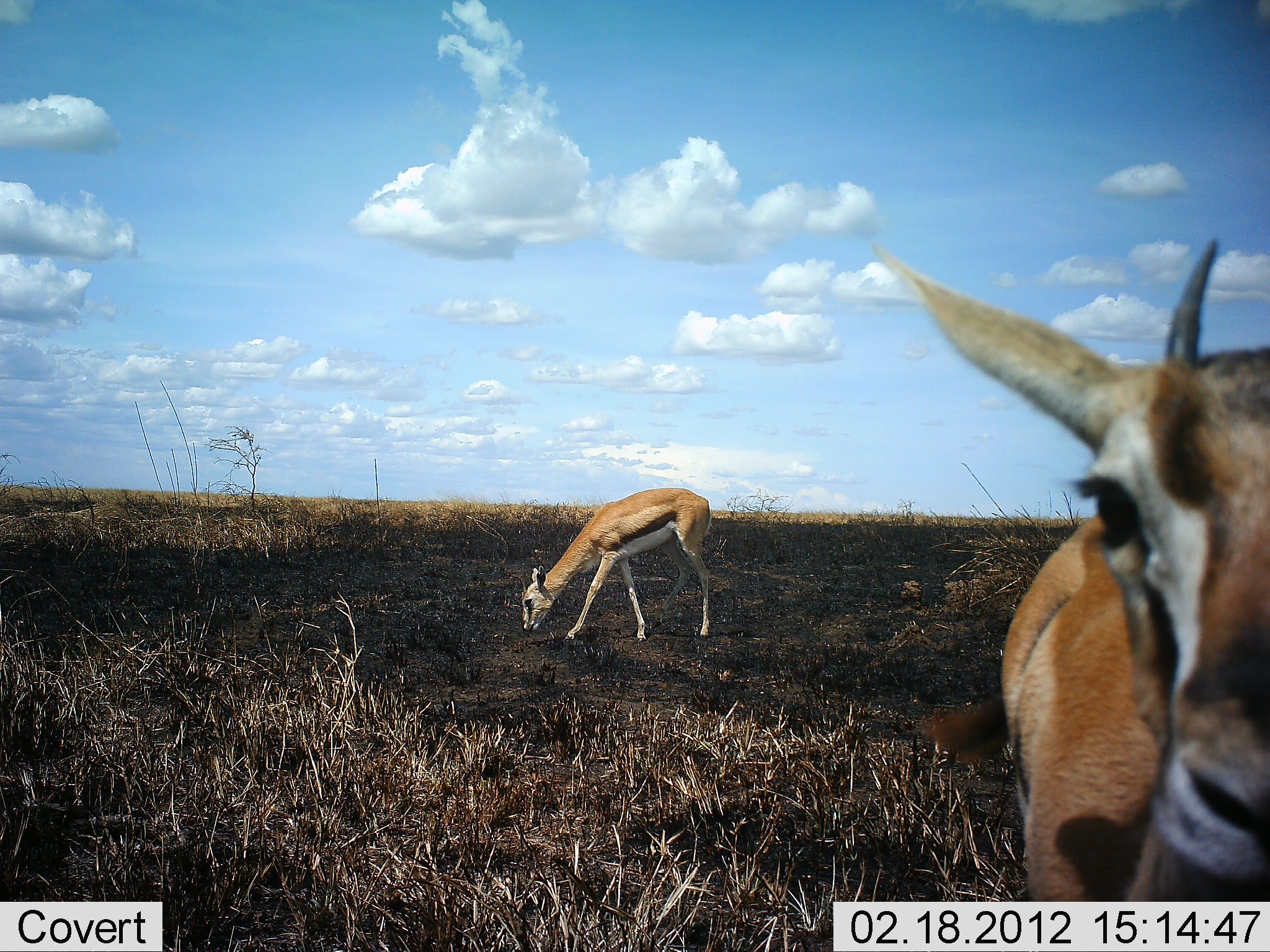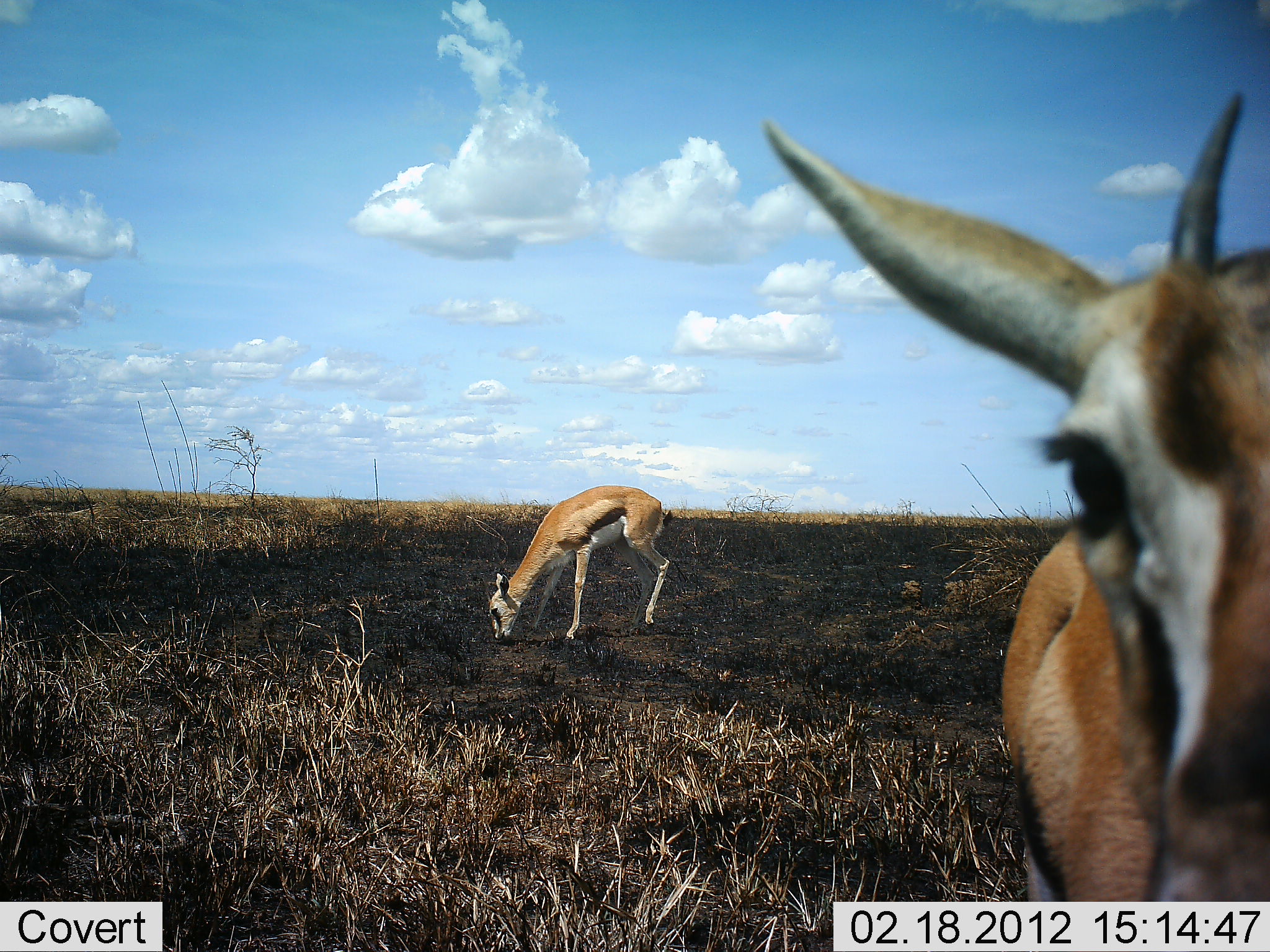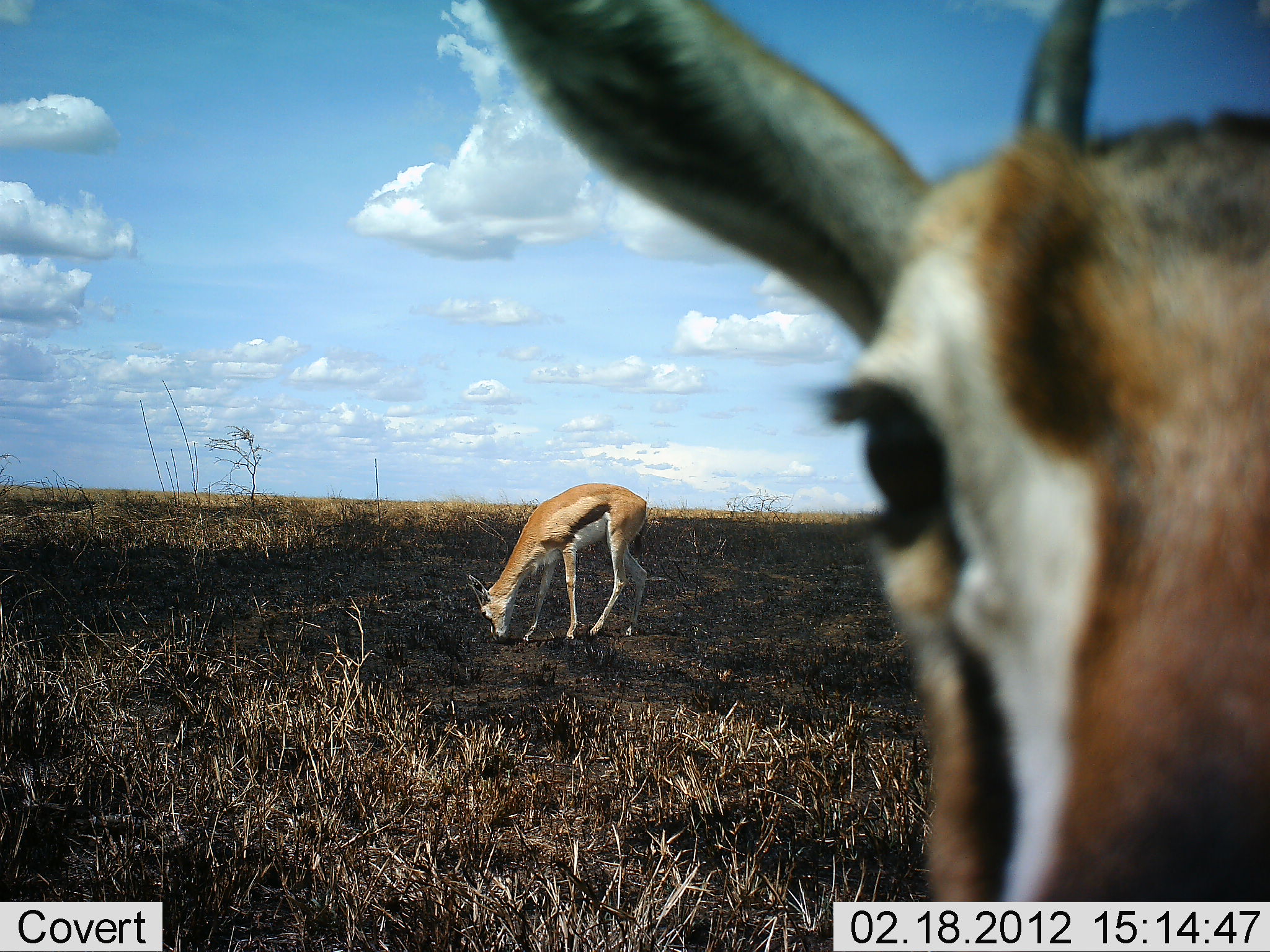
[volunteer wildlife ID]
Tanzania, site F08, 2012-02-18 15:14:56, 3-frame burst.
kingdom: Animalia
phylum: Chordata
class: Mammalia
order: Artiodactyla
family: Bovidae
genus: Eudorcas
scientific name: Eudorcas thomsonii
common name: thomson's gazelle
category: gazellethomsons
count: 2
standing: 50%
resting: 6%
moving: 44%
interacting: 11%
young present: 11%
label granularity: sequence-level